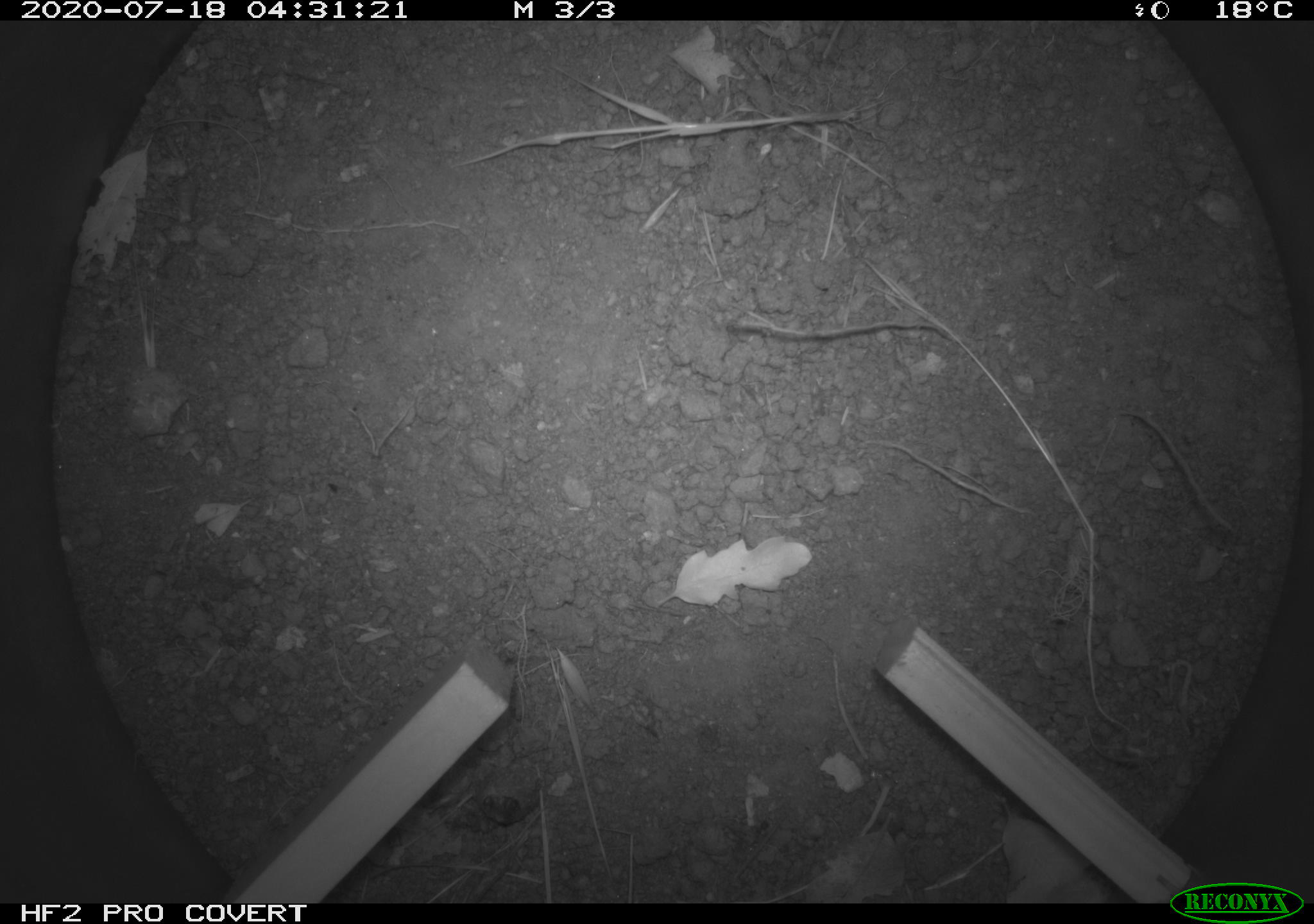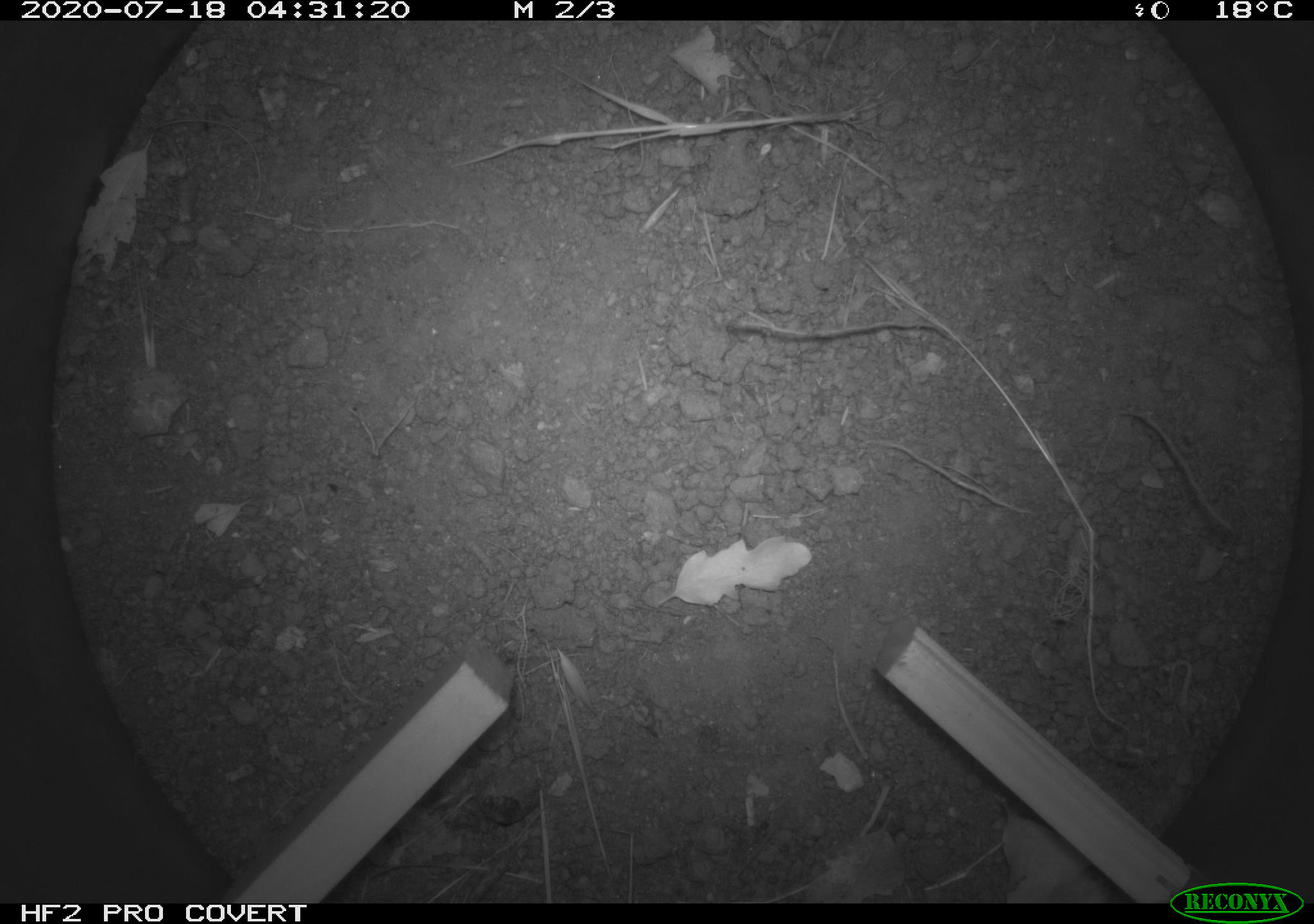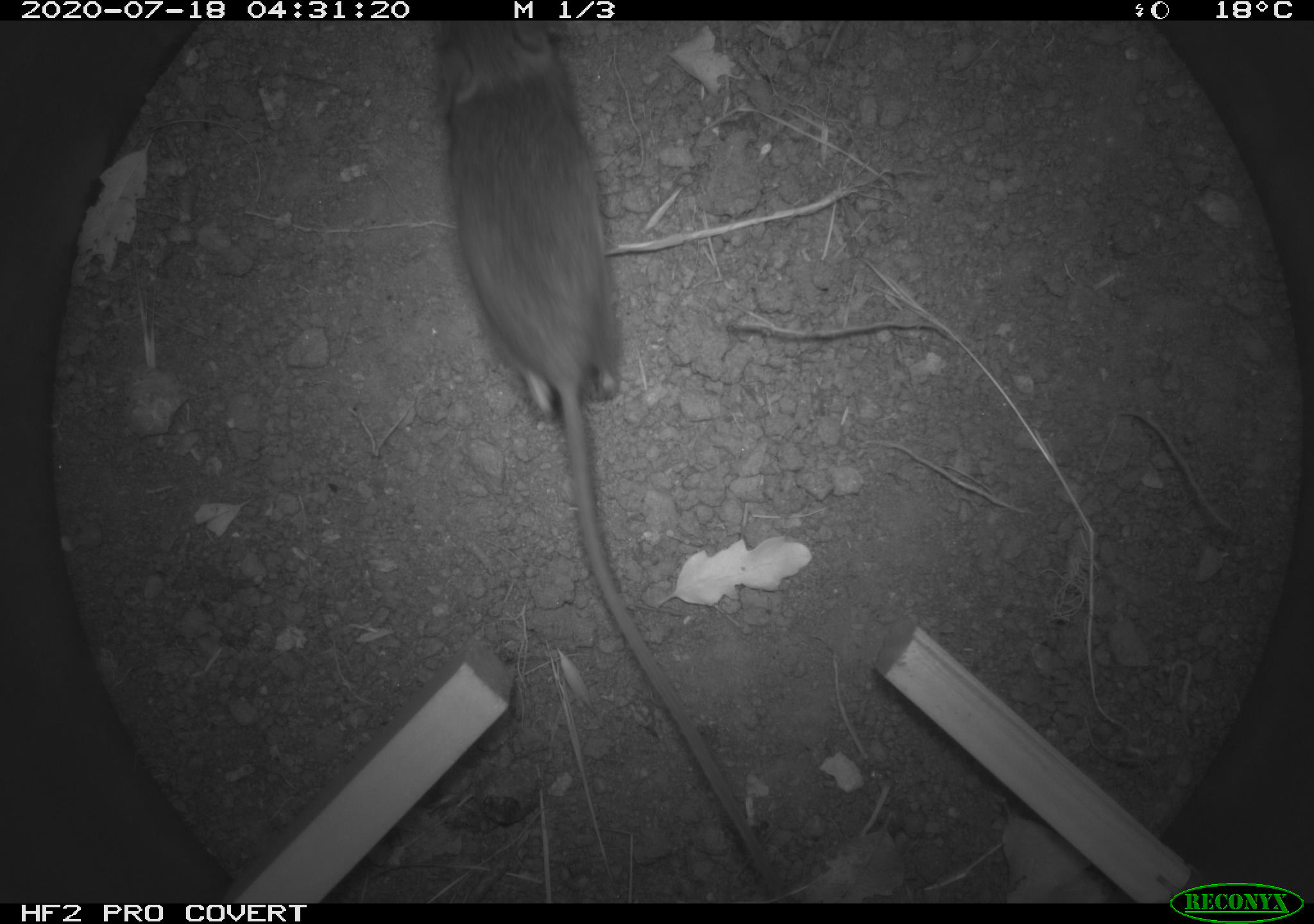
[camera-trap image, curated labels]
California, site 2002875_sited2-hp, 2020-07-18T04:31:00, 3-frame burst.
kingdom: Animalia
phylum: Chordata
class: Mammalia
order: Rodentia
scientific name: Rodentia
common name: rodent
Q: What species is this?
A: Rodent (Rodentia).